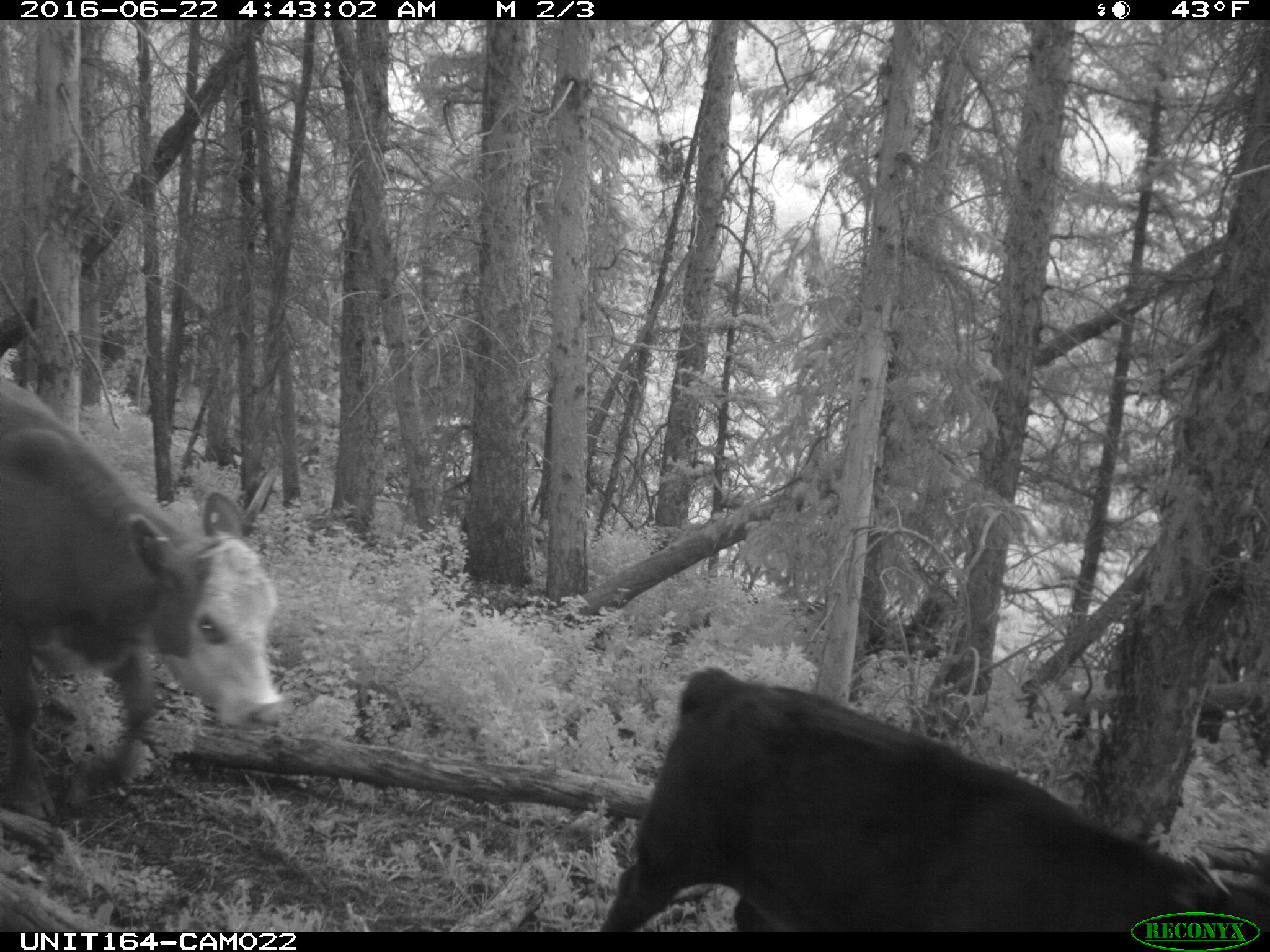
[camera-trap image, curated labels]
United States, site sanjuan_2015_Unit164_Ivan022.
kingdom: Animalia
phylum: Chordata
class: Mammalia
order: Artiodactyla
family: Bovidae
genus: Bos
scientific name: Bos taurus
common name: domestic cow